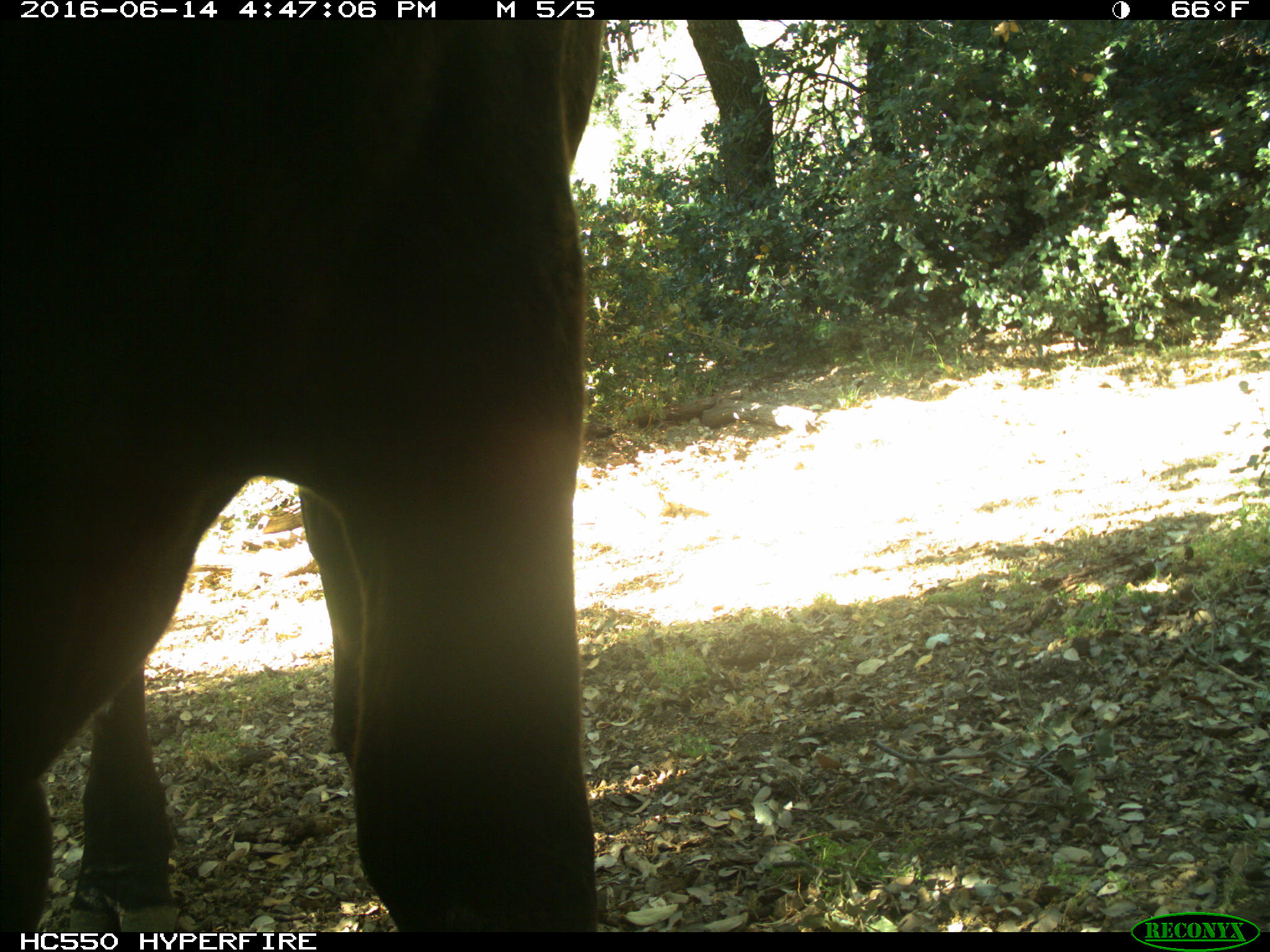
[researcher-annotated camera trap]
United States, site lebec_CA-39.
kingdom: Animalia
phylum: Chordata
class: Mammalia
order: Artiodactyla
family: Bovidae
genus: Bos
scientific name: Bos taurus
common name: domestic cow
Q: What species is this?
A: Bos taurus (domestic cow).